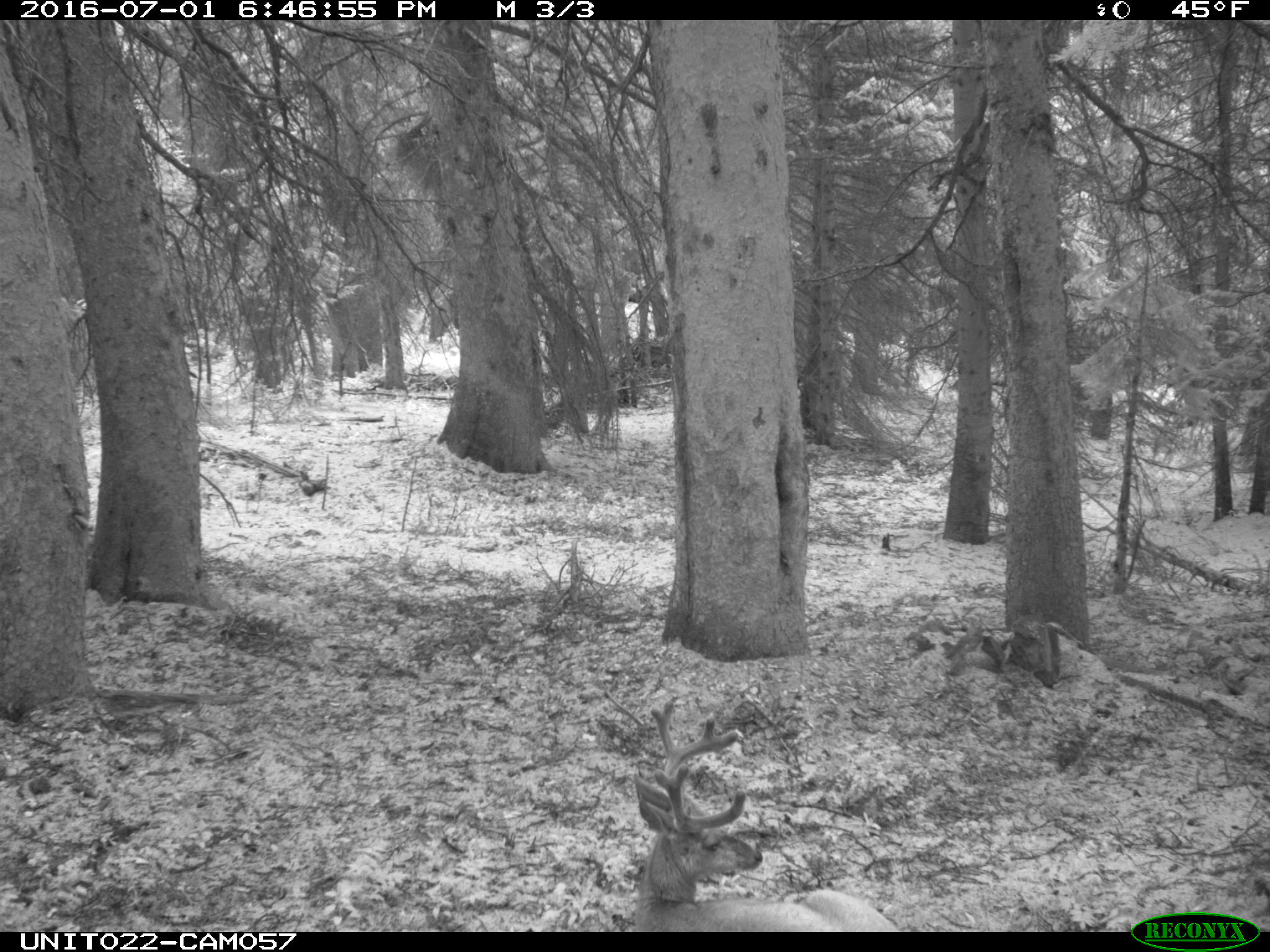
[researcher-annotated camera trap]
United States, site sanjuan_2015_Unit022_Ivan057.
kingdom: Animalia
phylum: Chordata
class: Mammalia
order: Artiodactyla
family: Cervidae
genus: Odocoileus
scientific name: Odocoileus hemionus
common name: mule deer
Odocoileus hemionus (mule deer).